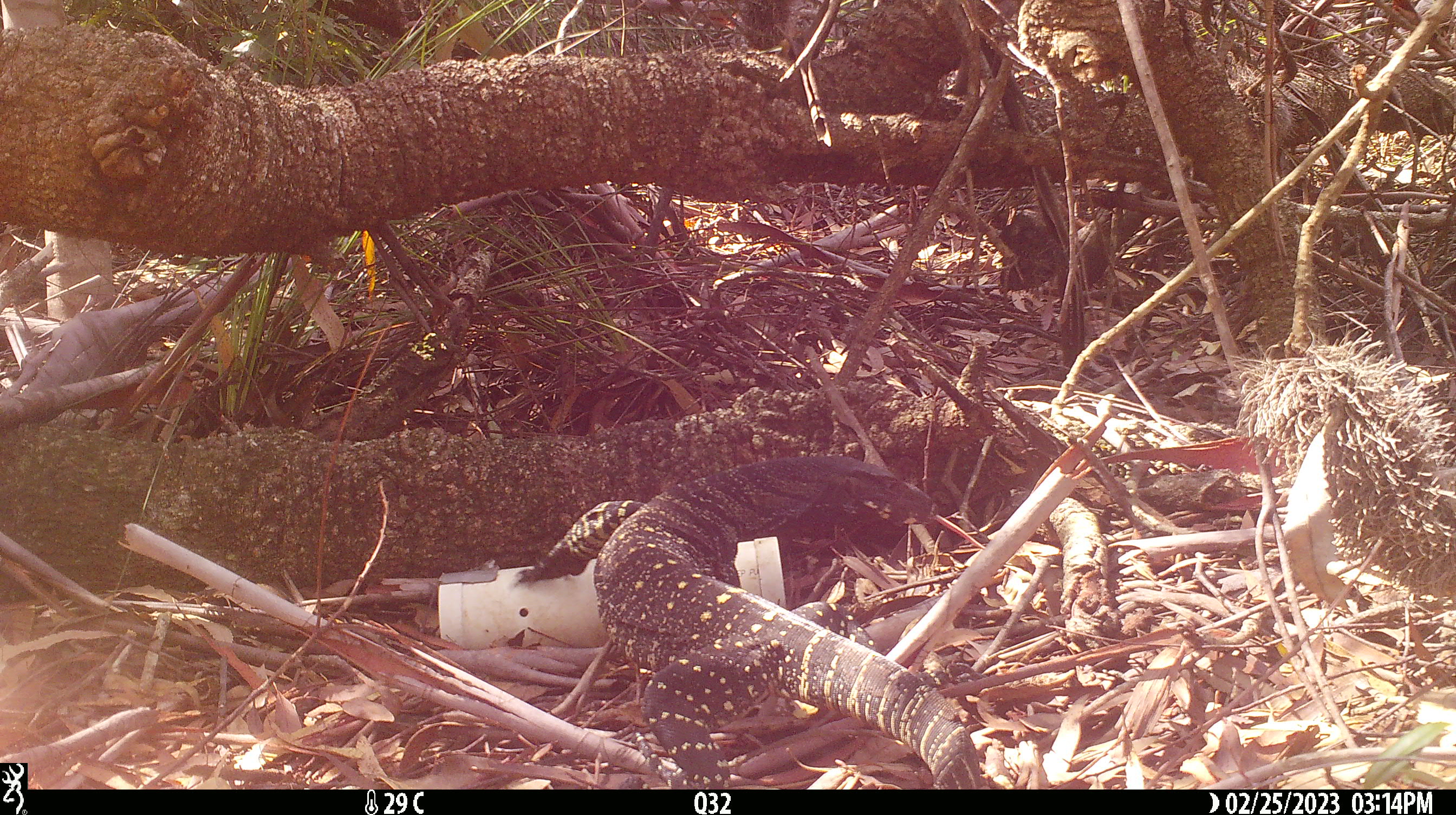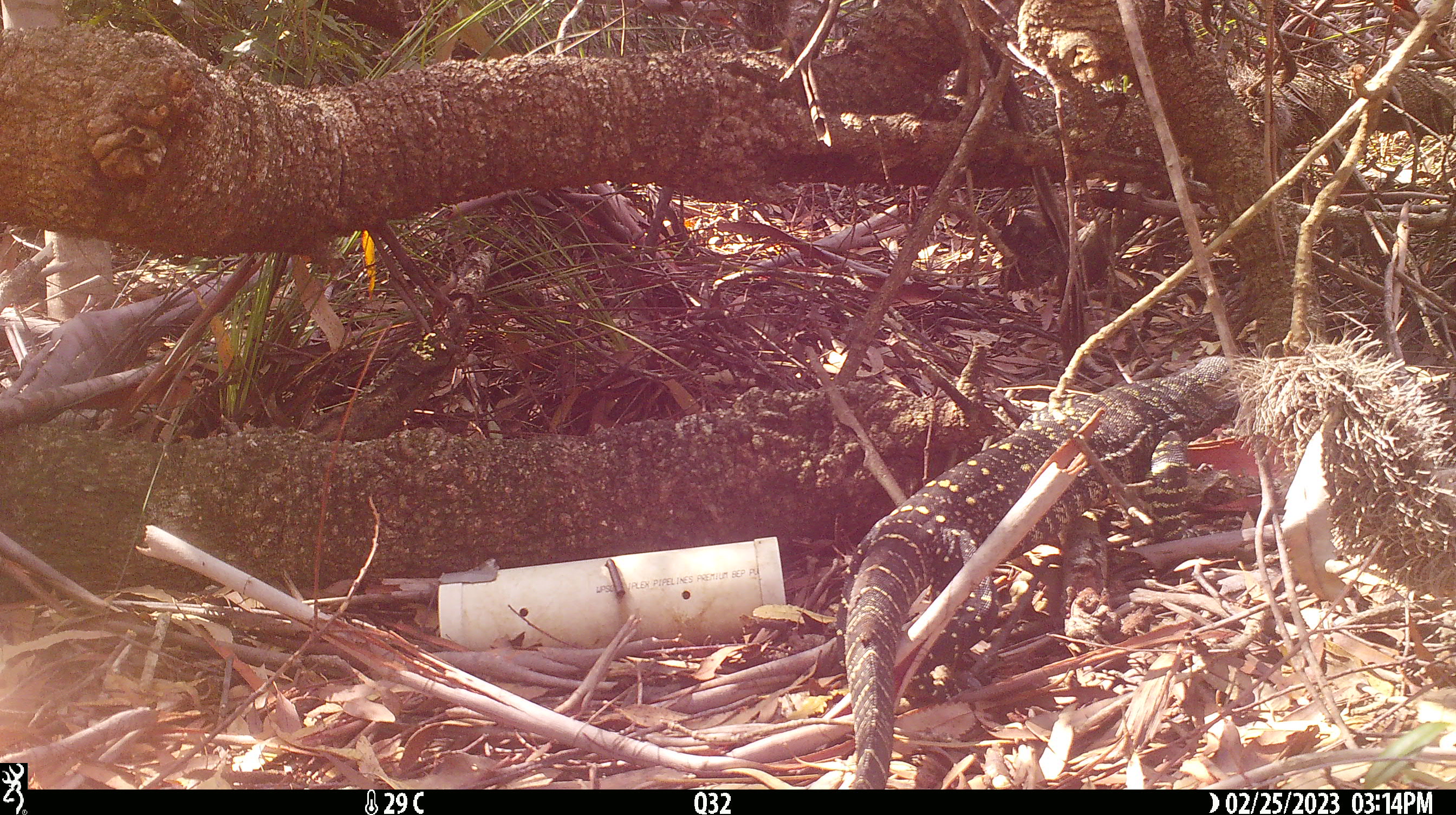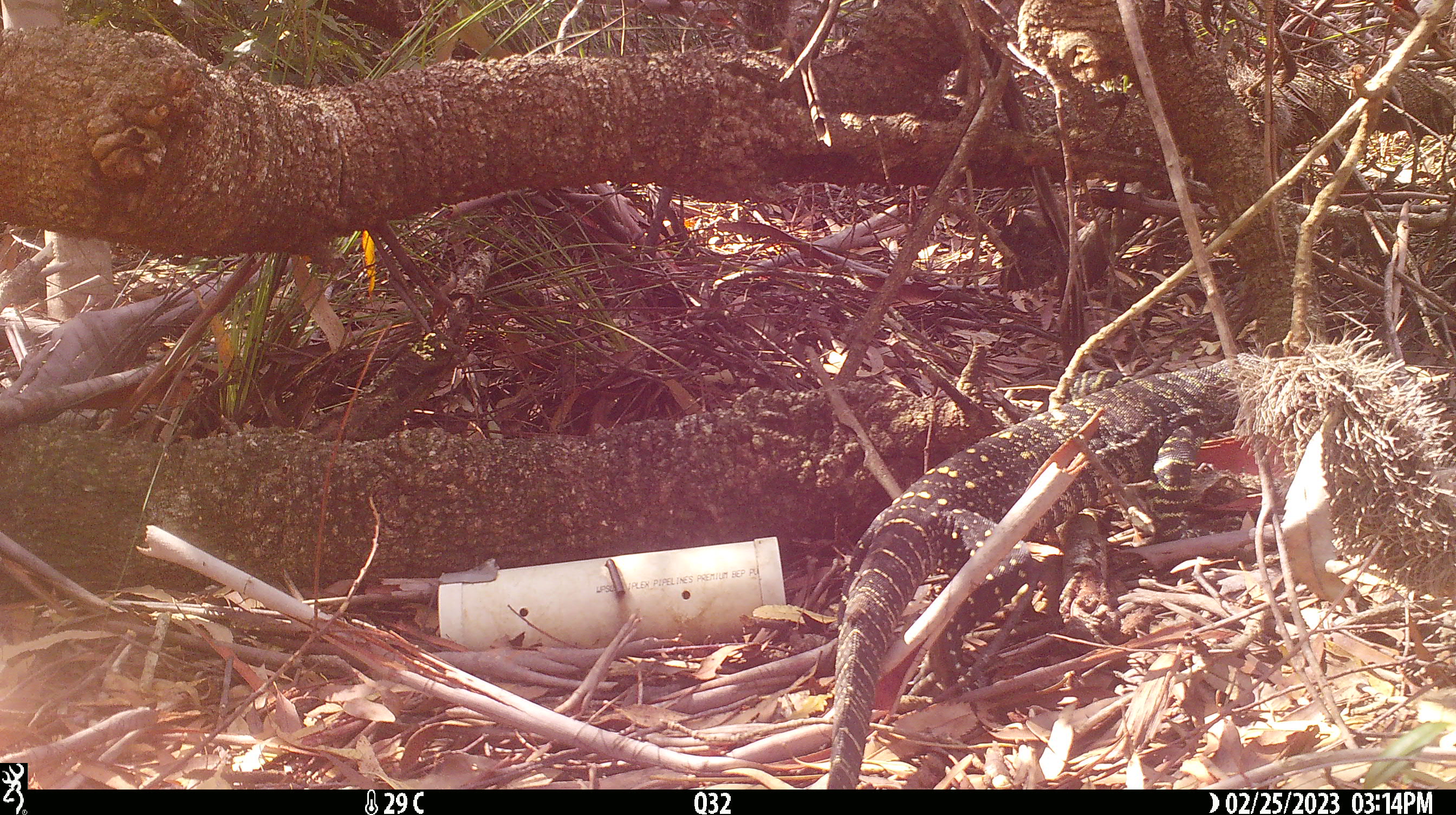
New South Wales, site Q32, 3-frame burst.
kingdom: Animalia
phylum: Chordata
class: Reptilia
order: Squamata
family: Varanidae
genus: Varanus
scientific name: Varanus varius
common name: lace monitor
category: goanna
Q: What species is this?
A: Goanna (lace monitor) (Varanus varius).